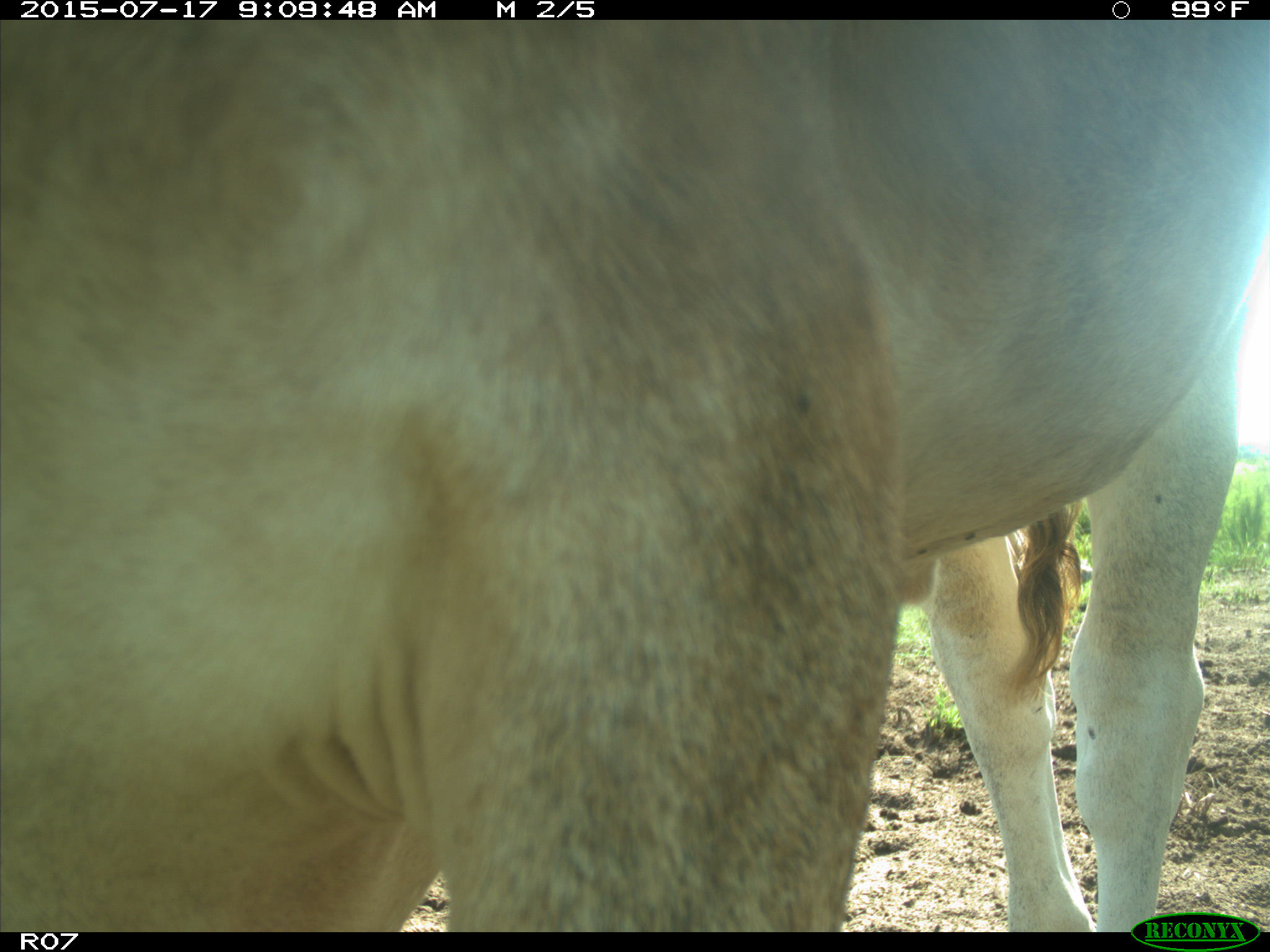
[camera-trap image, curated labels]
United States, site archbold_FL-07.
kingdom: Animalia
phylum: Chordata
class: Mammalia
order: Artiodactyla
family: Bovidae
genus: Bos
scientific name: Bos taurus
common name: domestic cow